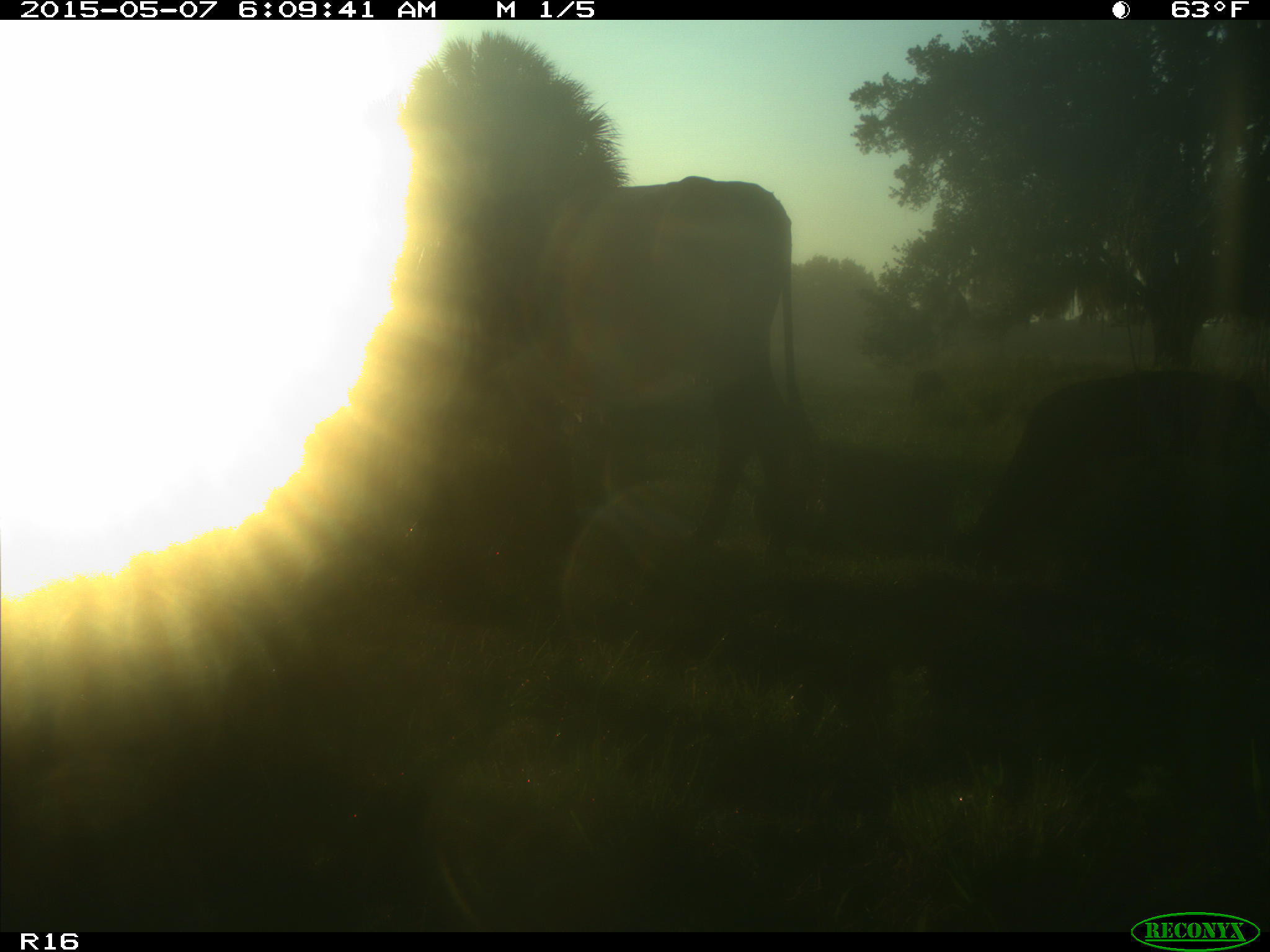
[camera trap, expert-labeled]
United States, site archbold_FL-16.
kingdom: Animalia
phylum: Chordata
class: Mammalia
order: Artiodactyla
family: Bovidae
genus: Bos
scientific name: Bos taurus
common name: domestic cow